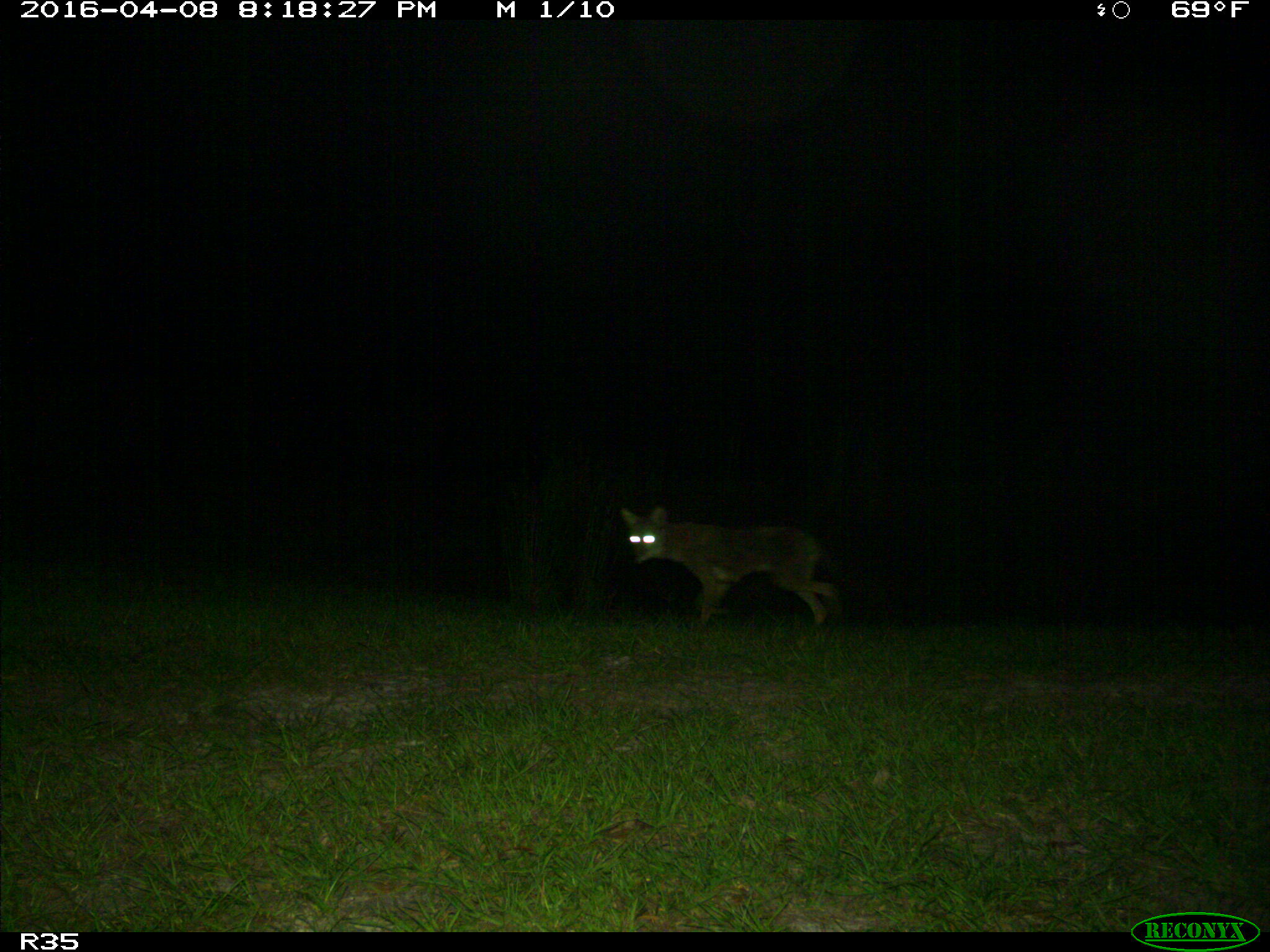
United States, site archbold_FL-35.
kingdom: Animalia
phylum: Chordata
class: Mammalia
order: Carnivora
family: Canidae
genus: Canis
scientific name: Canis latrans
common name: coyote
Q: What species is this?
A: Canis latrans (coyote).